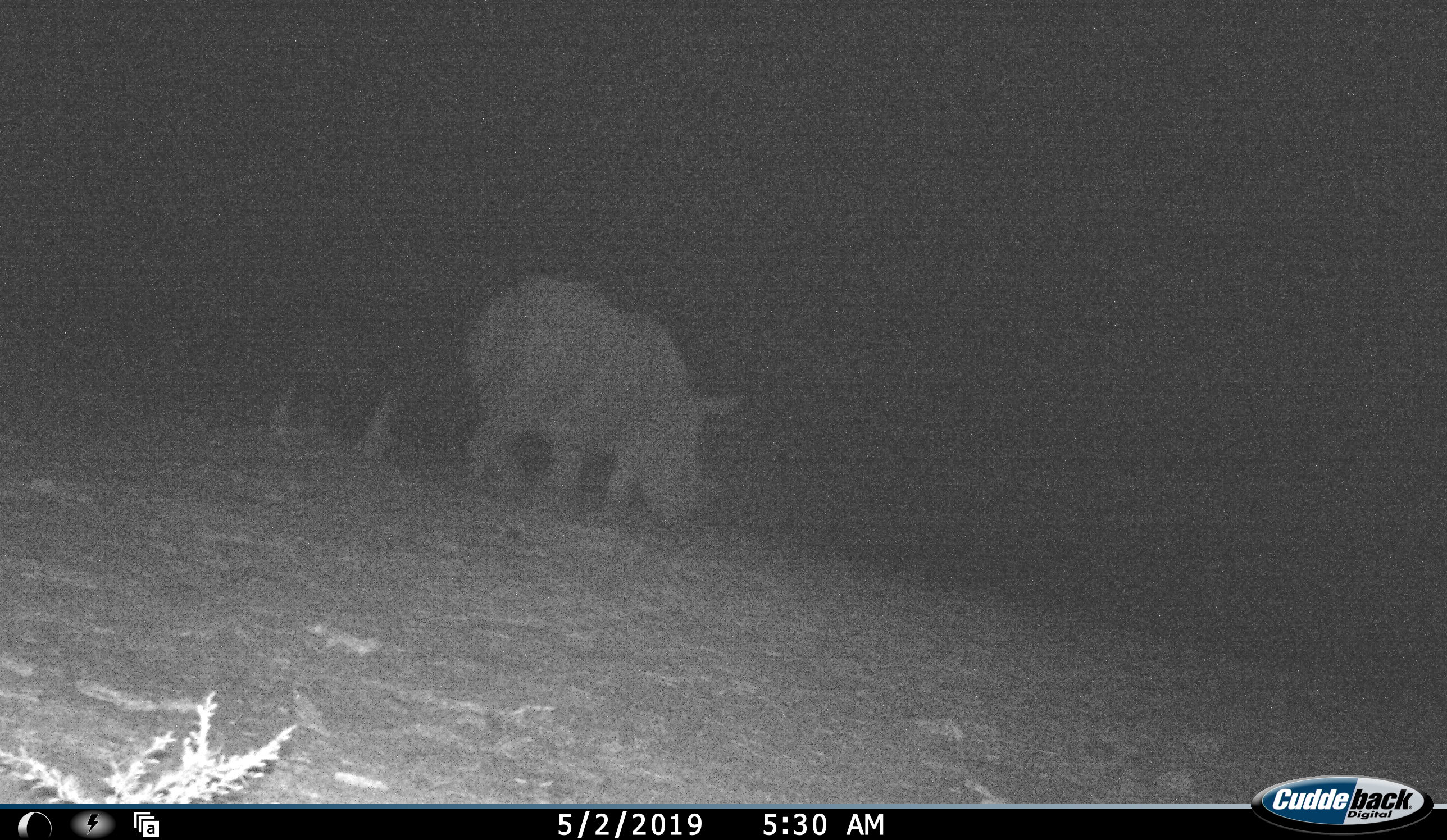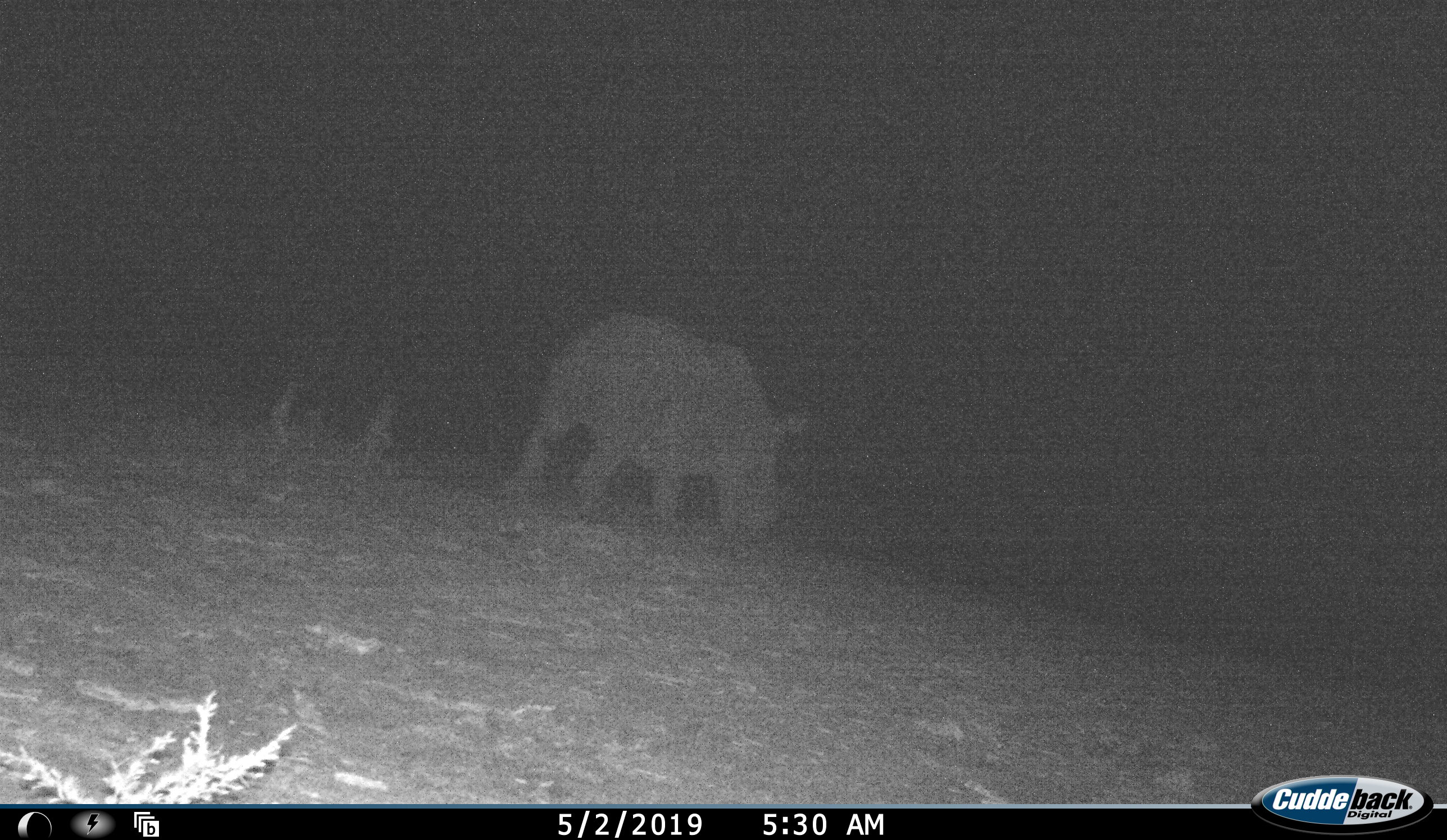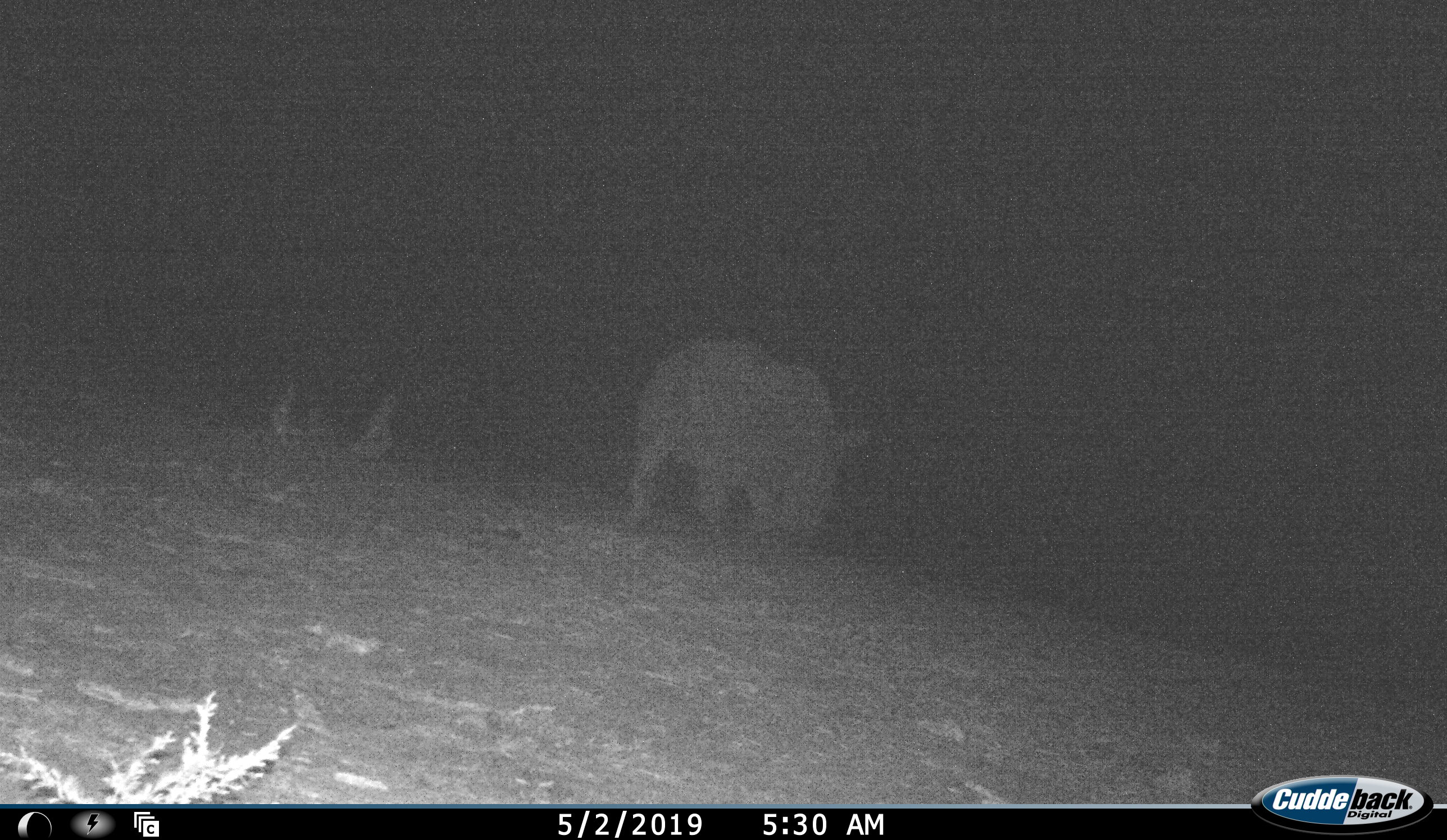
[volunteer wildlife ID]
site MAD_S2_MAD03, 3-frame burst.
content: unidentified animal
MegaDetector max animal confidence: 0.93